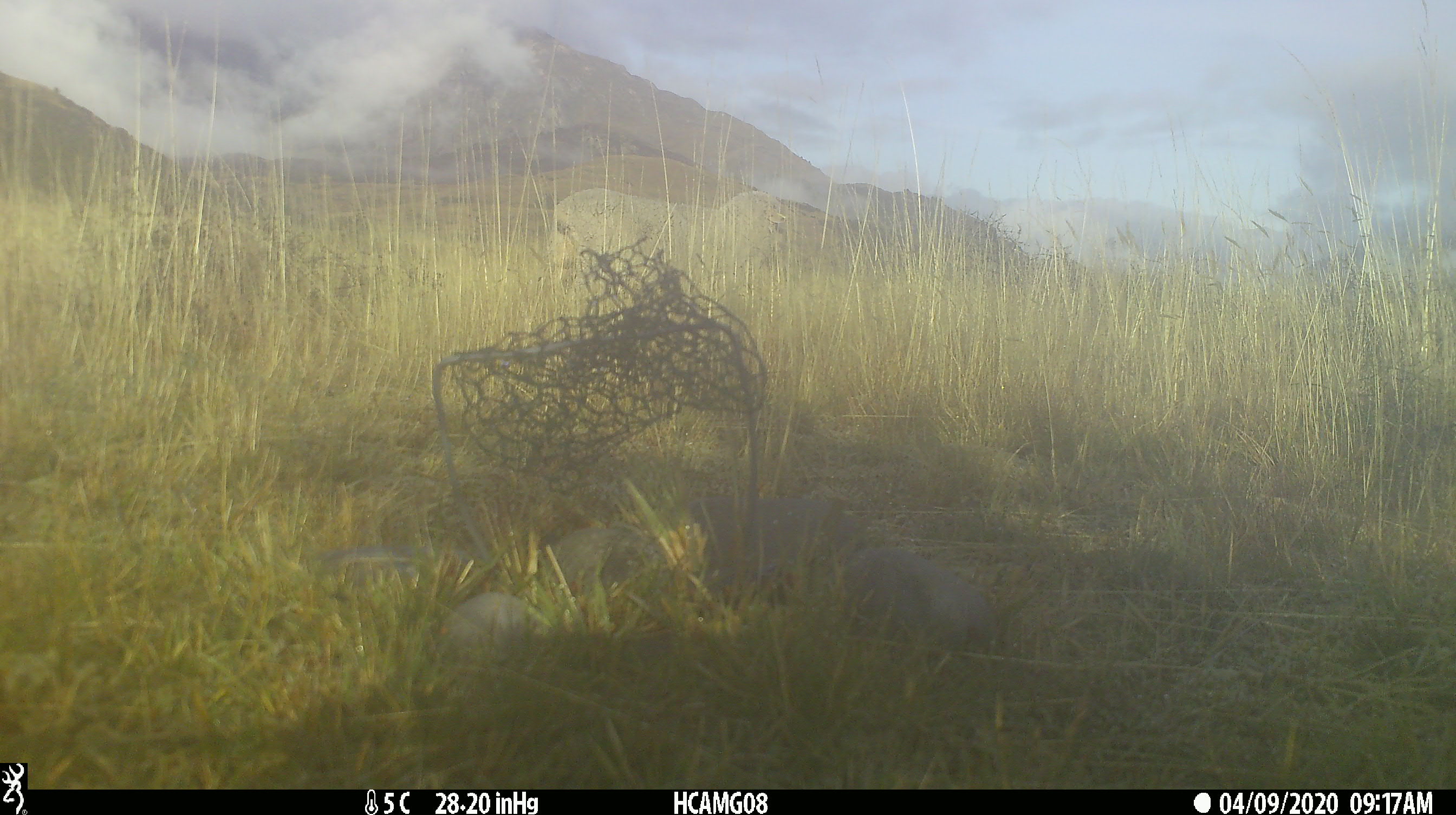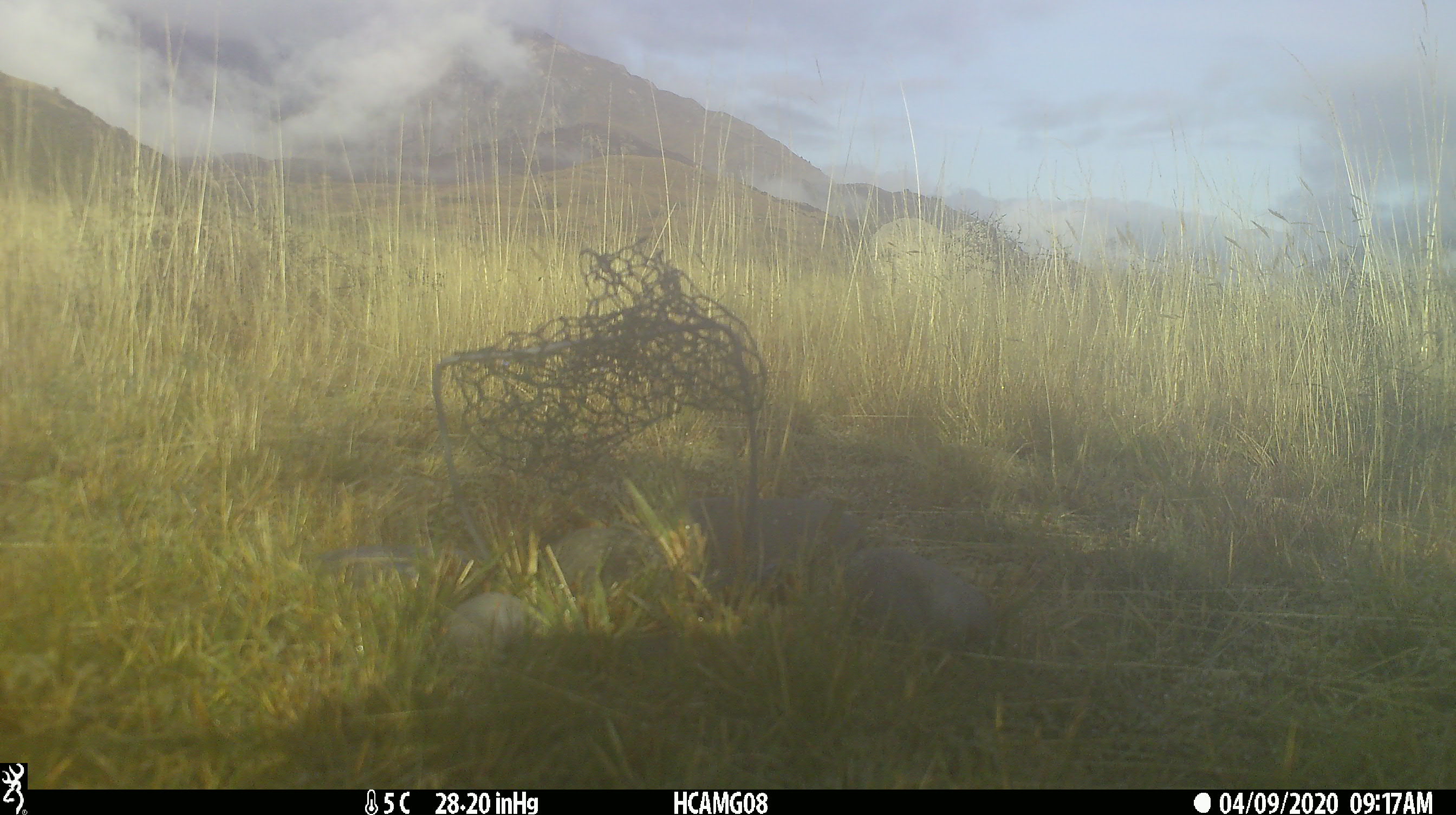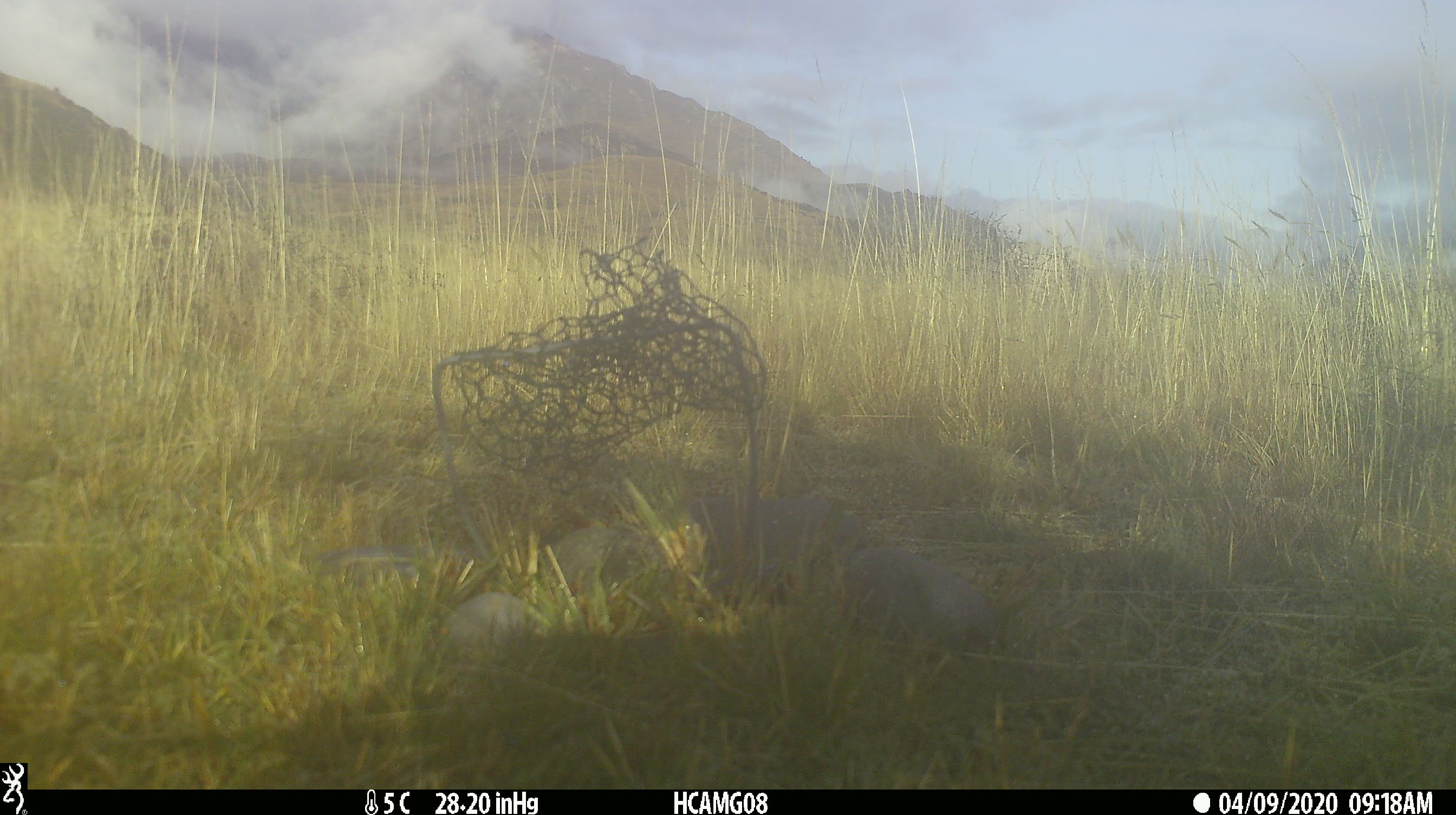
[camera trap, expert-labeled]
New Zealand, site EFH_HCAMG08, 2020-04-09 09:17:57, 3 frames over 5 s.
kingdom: Animalia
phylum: Chordata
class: Mammalia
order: Artiodactyla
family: Bovidae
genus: Ovis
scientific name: Ovis aries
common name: domestic sheep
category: sheep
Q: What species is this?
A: Sheep (domestic sheep) (Ovis aries).